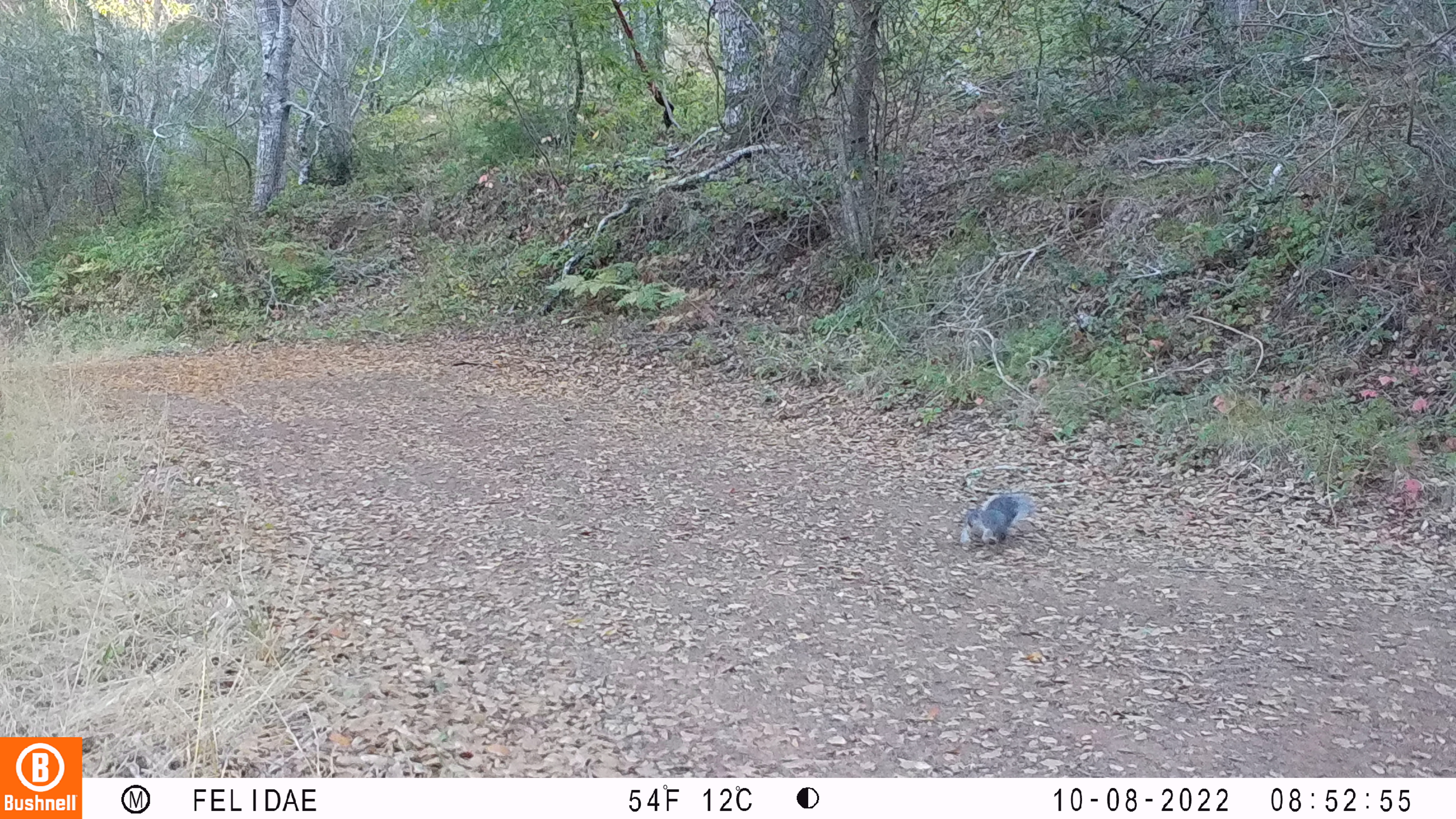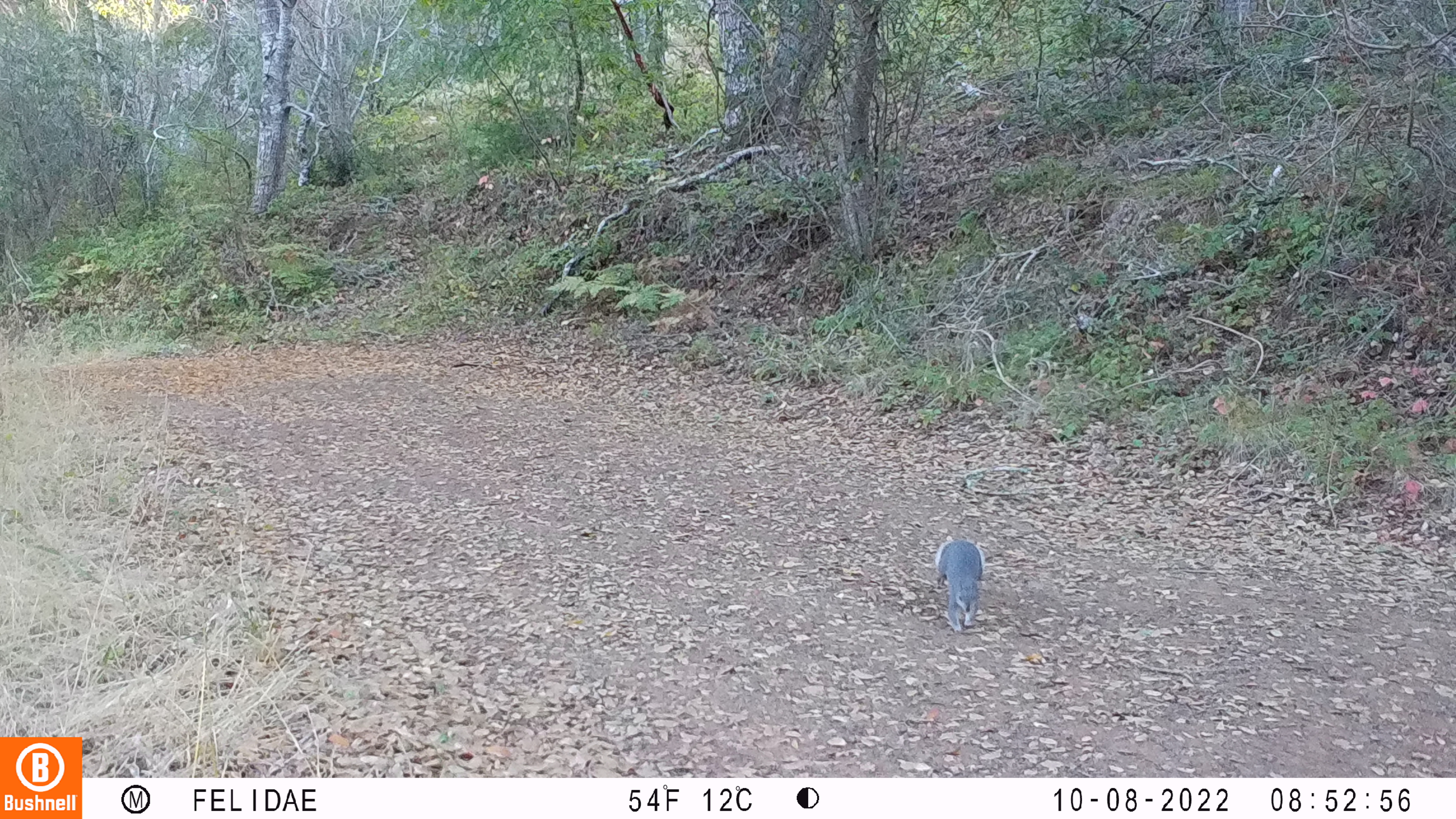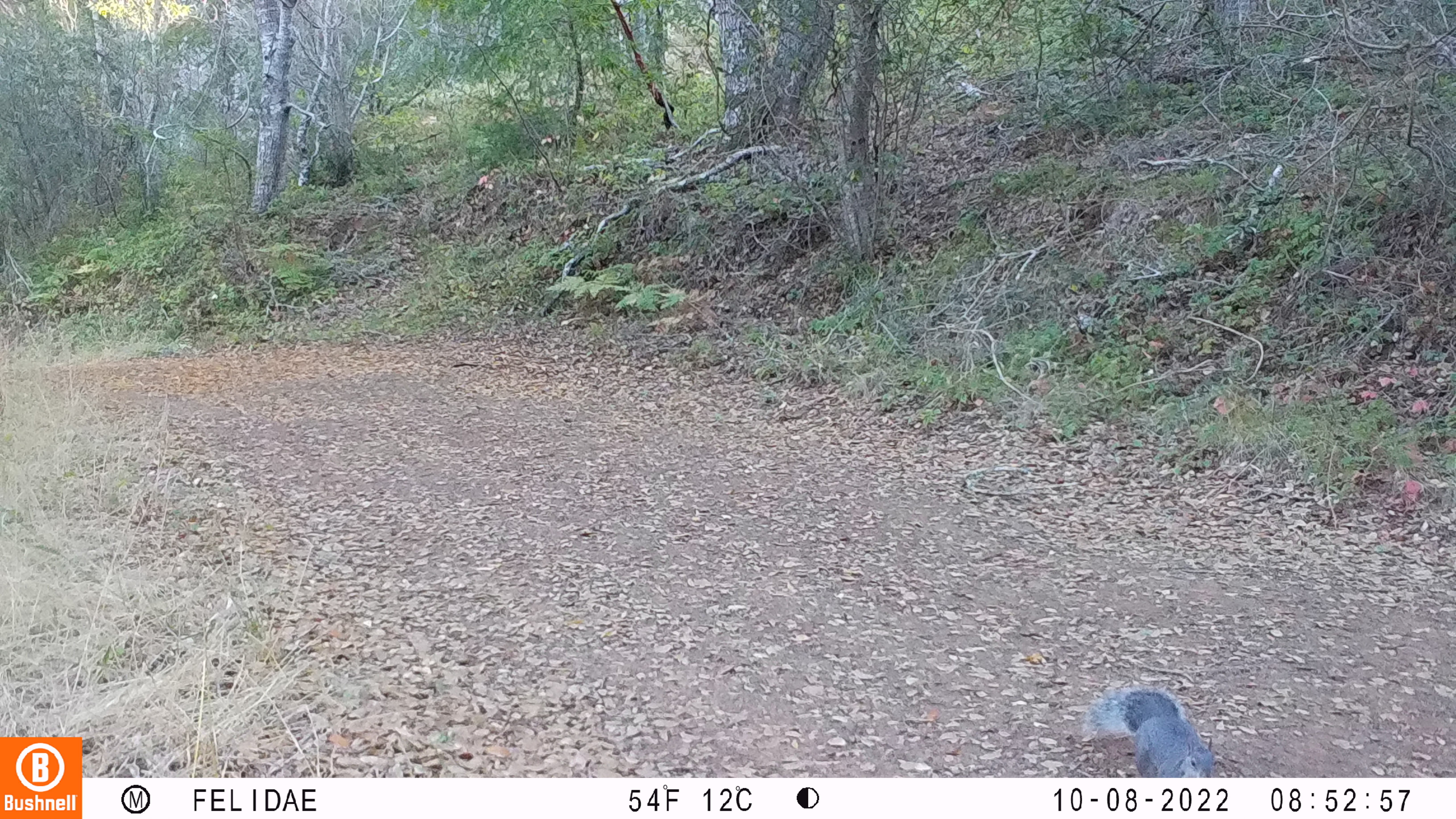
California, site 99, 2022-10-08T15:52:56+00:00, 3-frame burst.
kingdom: Animalia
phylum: Chordata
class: Mammalia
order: Rodentia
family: Sciuridae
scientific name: Sciuridae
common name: squirrel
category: unknown squirrel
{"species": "unknown squirrel (squirrel) (Sciuridae)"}